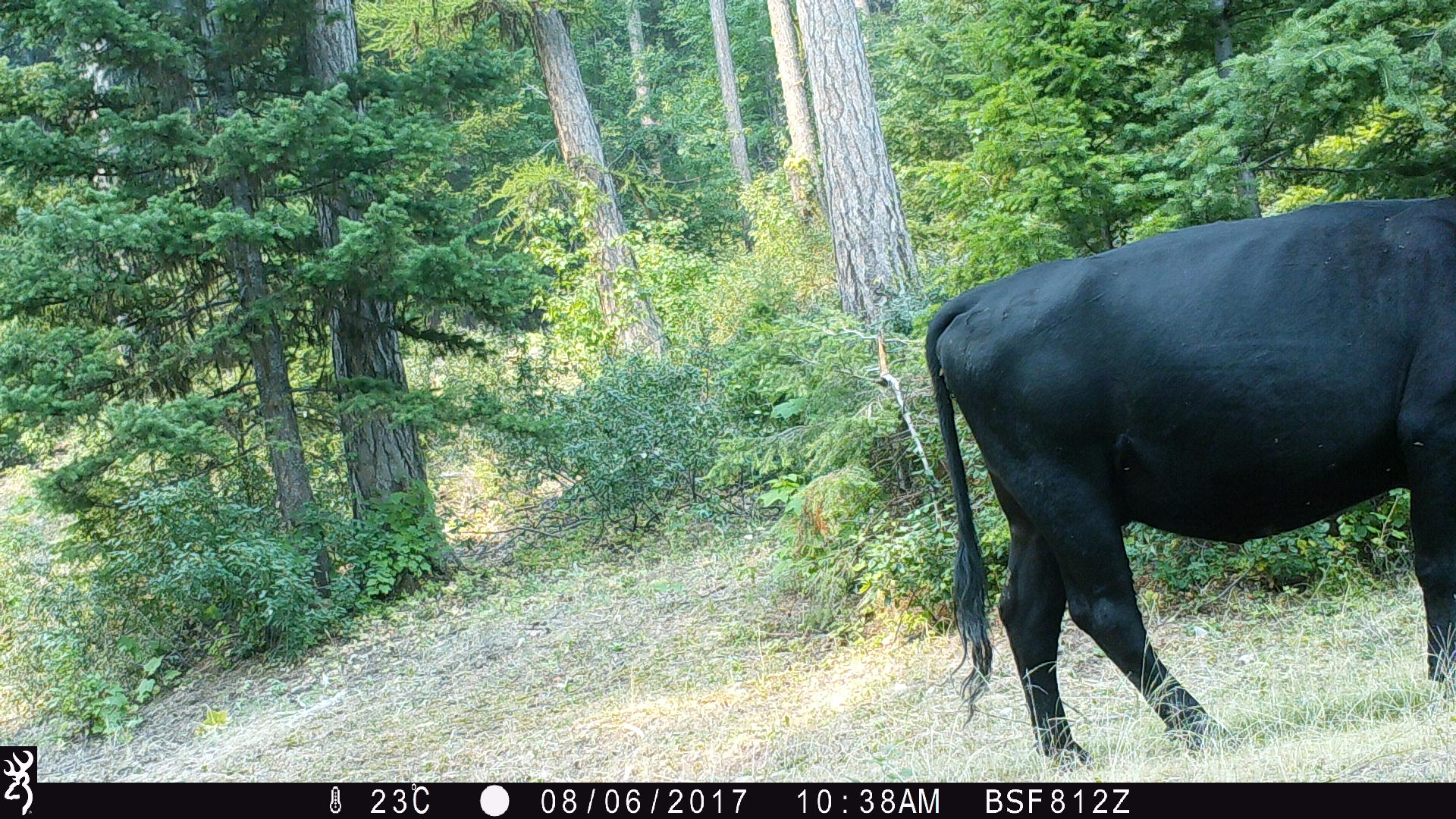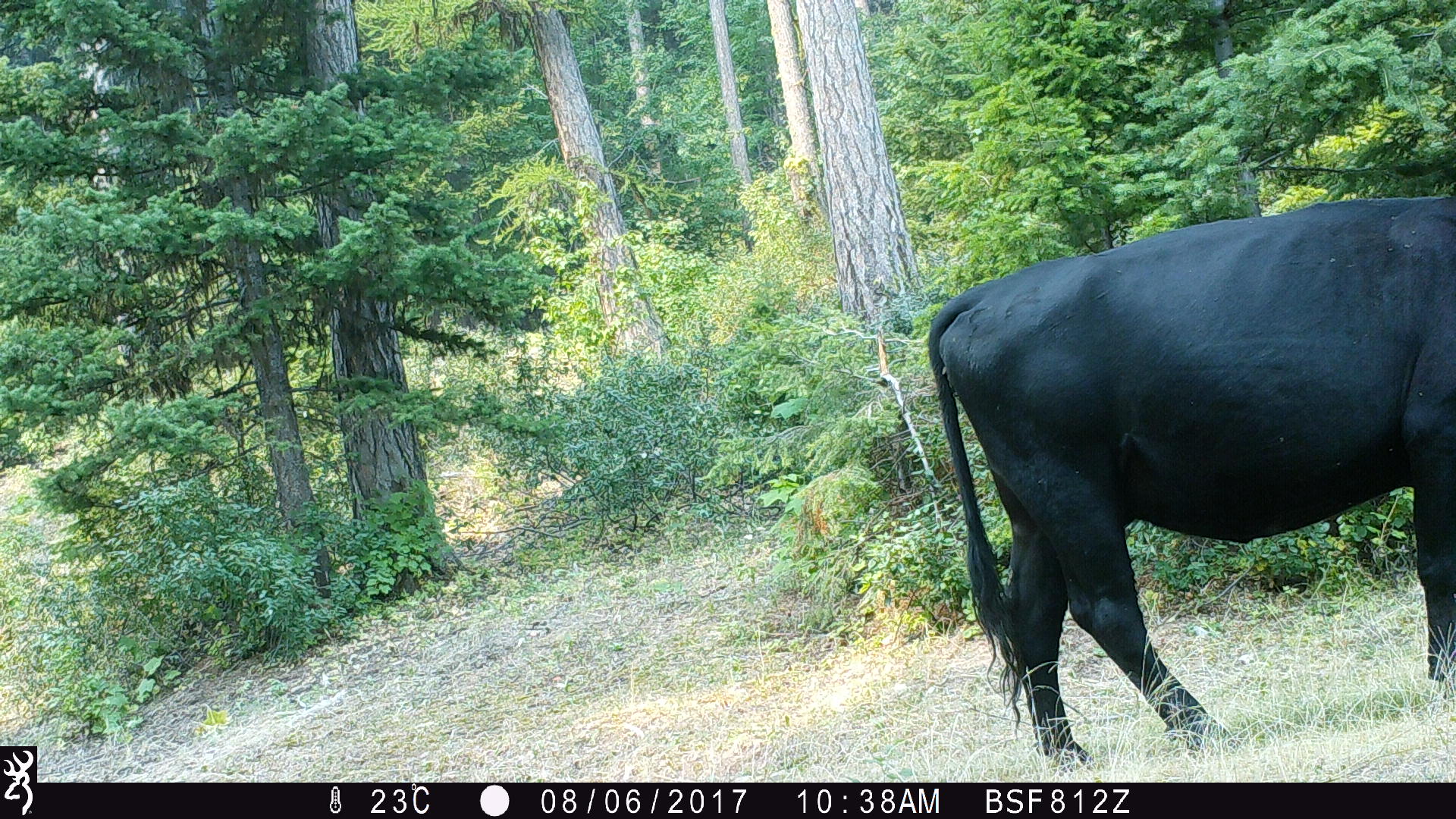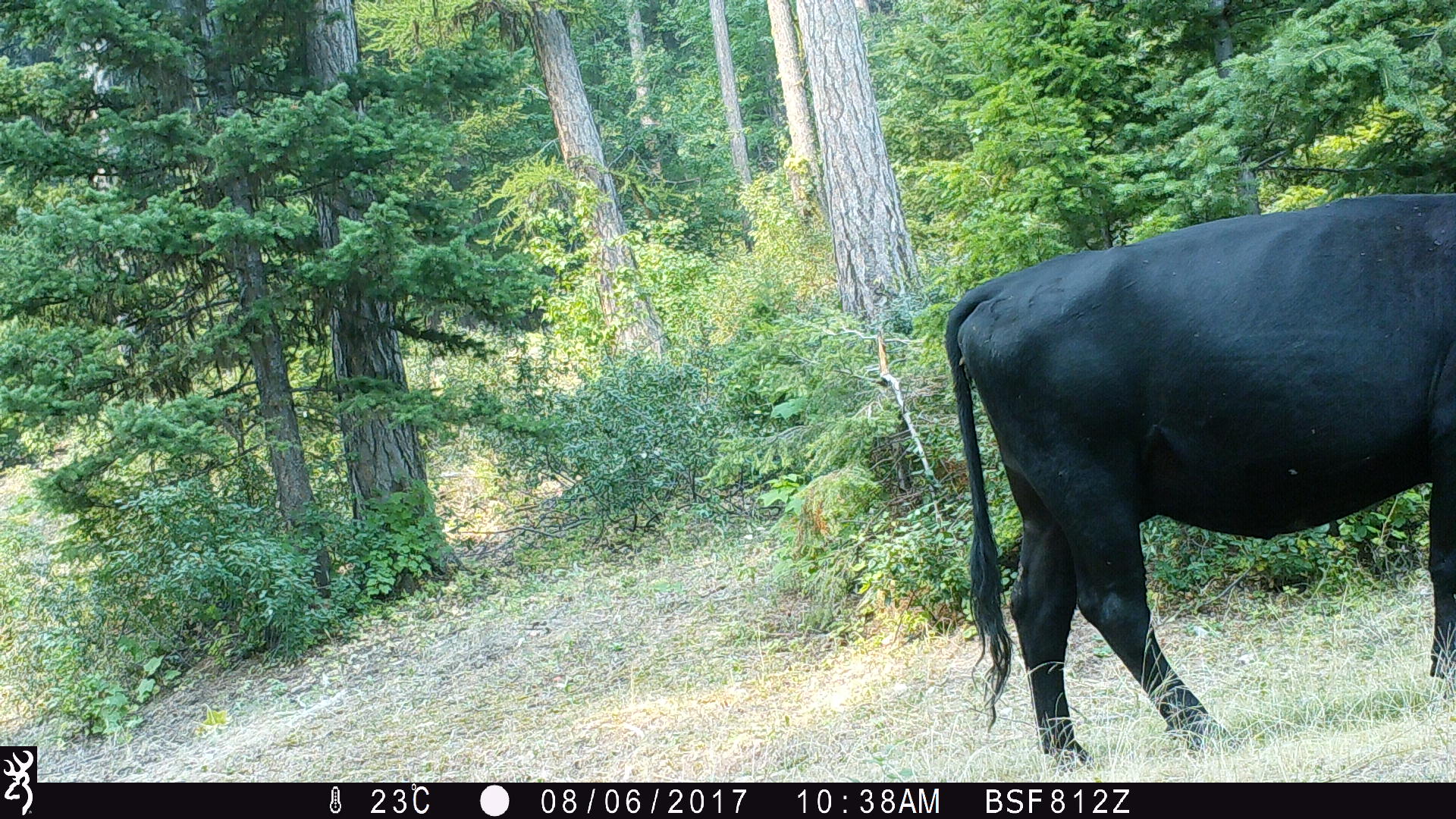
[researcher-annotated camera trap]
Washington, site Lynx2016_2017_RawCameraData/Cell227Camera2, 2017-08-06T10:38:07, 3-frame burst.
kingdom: Animalia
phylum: Chordata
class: Mammalia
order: Artiodactyla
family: Bovidae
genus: Bos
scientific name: Bos taurus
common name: domestic cattle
Domestic cattle (Bos taurus). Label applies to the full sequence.